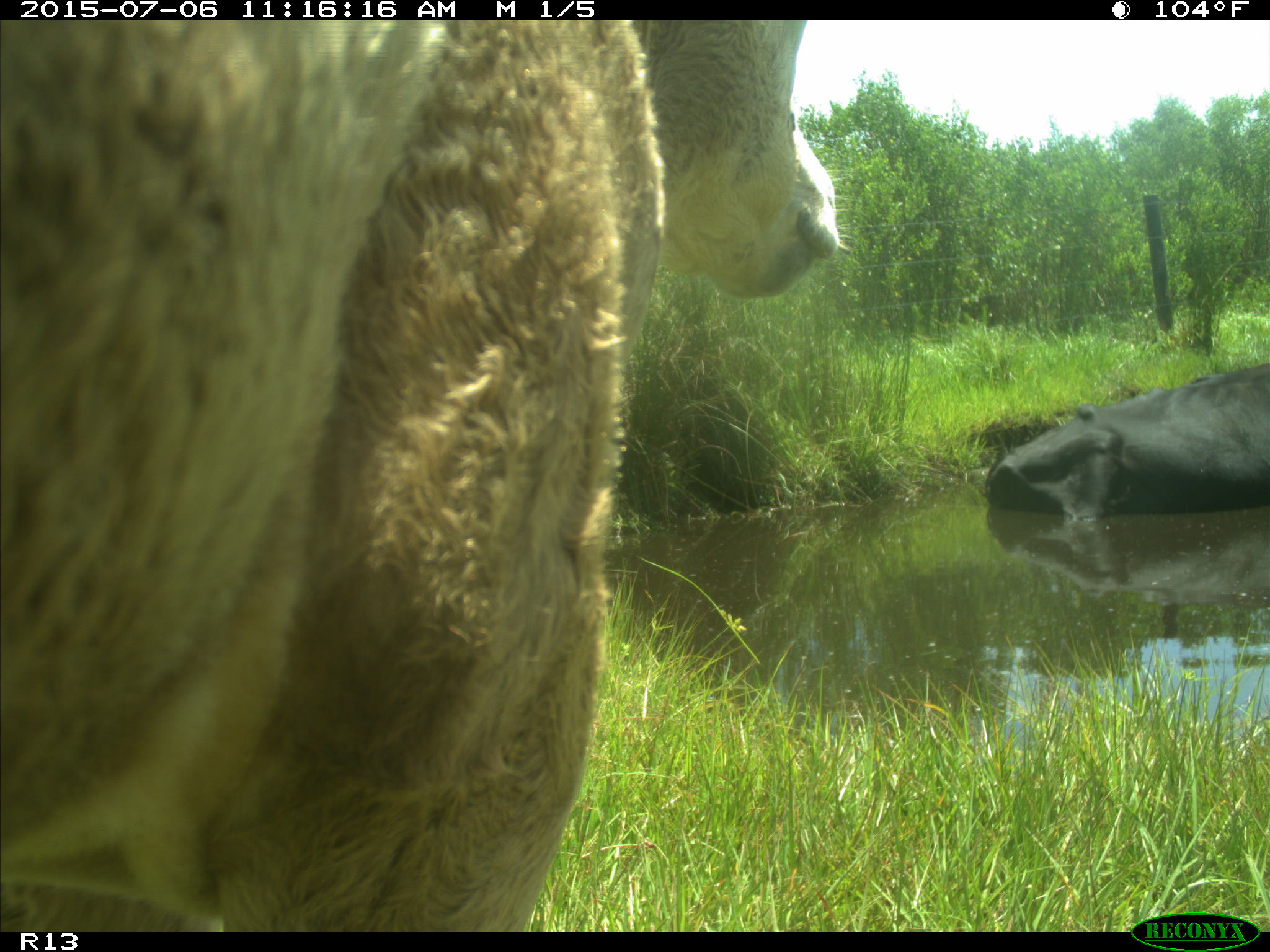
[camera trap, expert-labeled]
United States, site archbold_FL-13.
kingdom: Animalia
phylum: Chordata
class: Mammalia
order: Artiodactyla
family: Bovidae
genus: Bos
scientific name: Bos taurus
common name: domestic cow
Bos taurus (domestic cow).